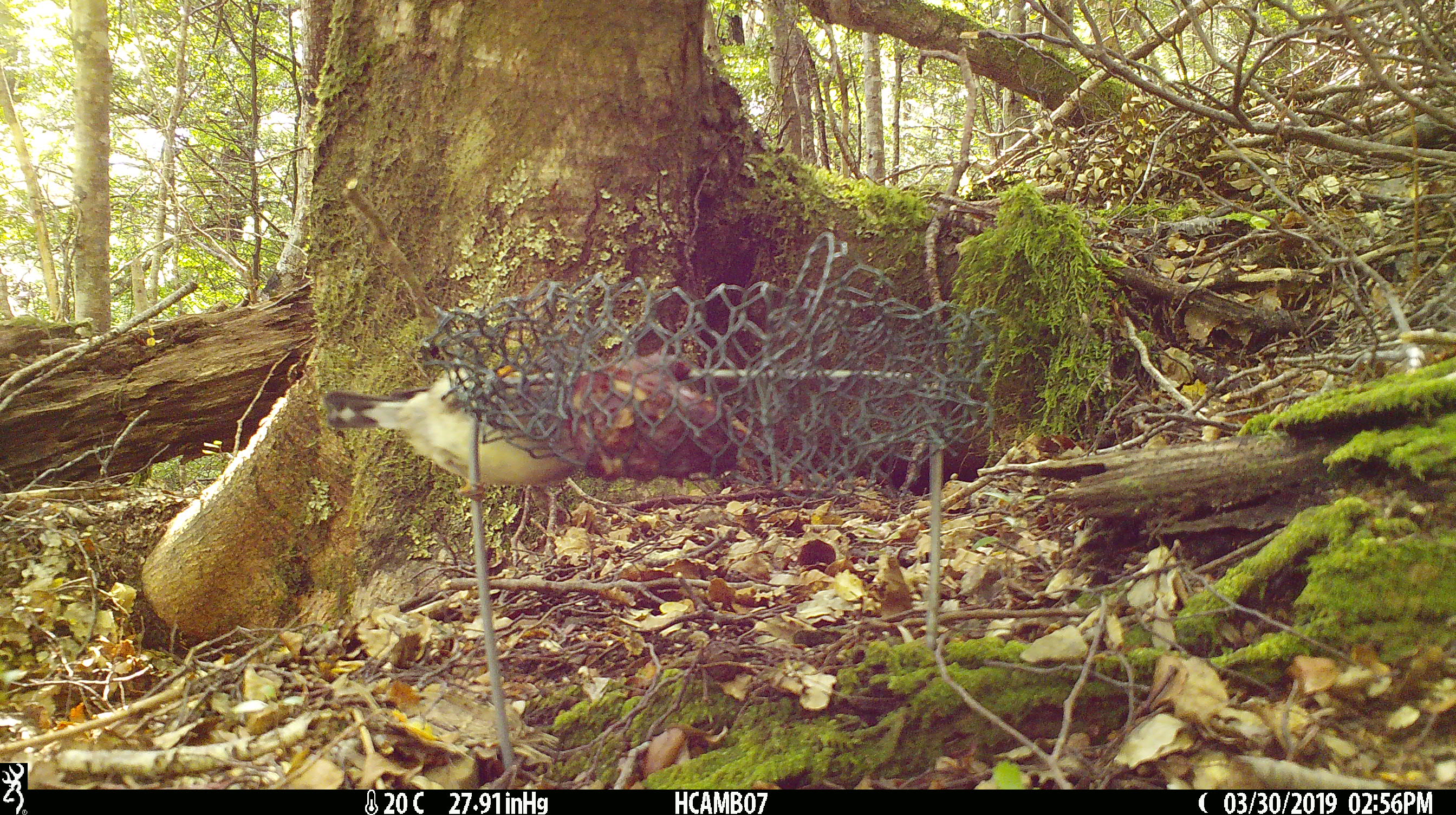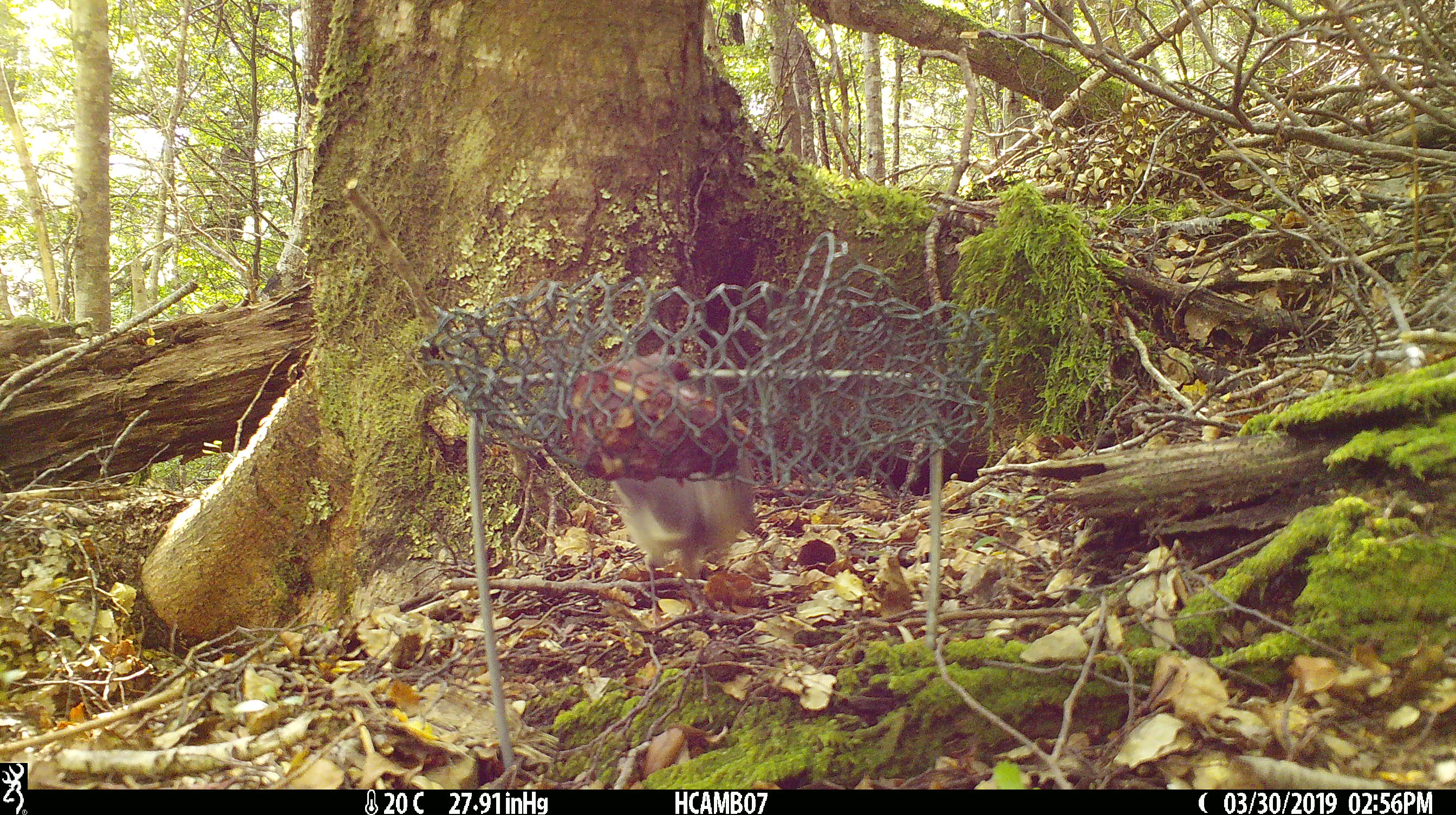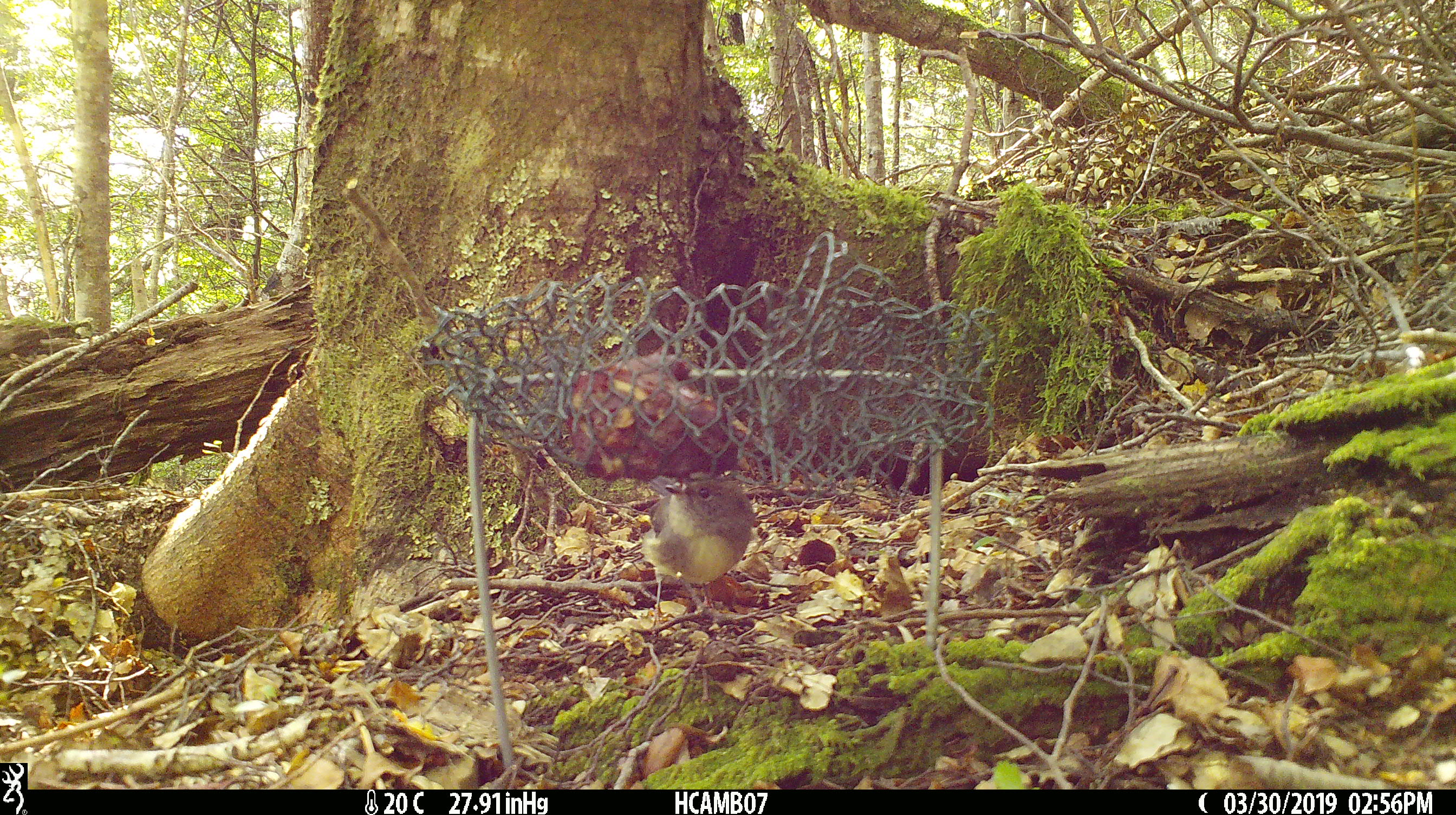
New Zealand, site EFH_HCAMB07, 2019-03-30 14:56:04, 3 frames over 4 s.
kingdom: Animalia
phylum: Chordata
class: Aves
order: Passeriformes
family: Petroicidae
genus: Petroica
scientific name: Petroica macrocephala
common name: tomtit